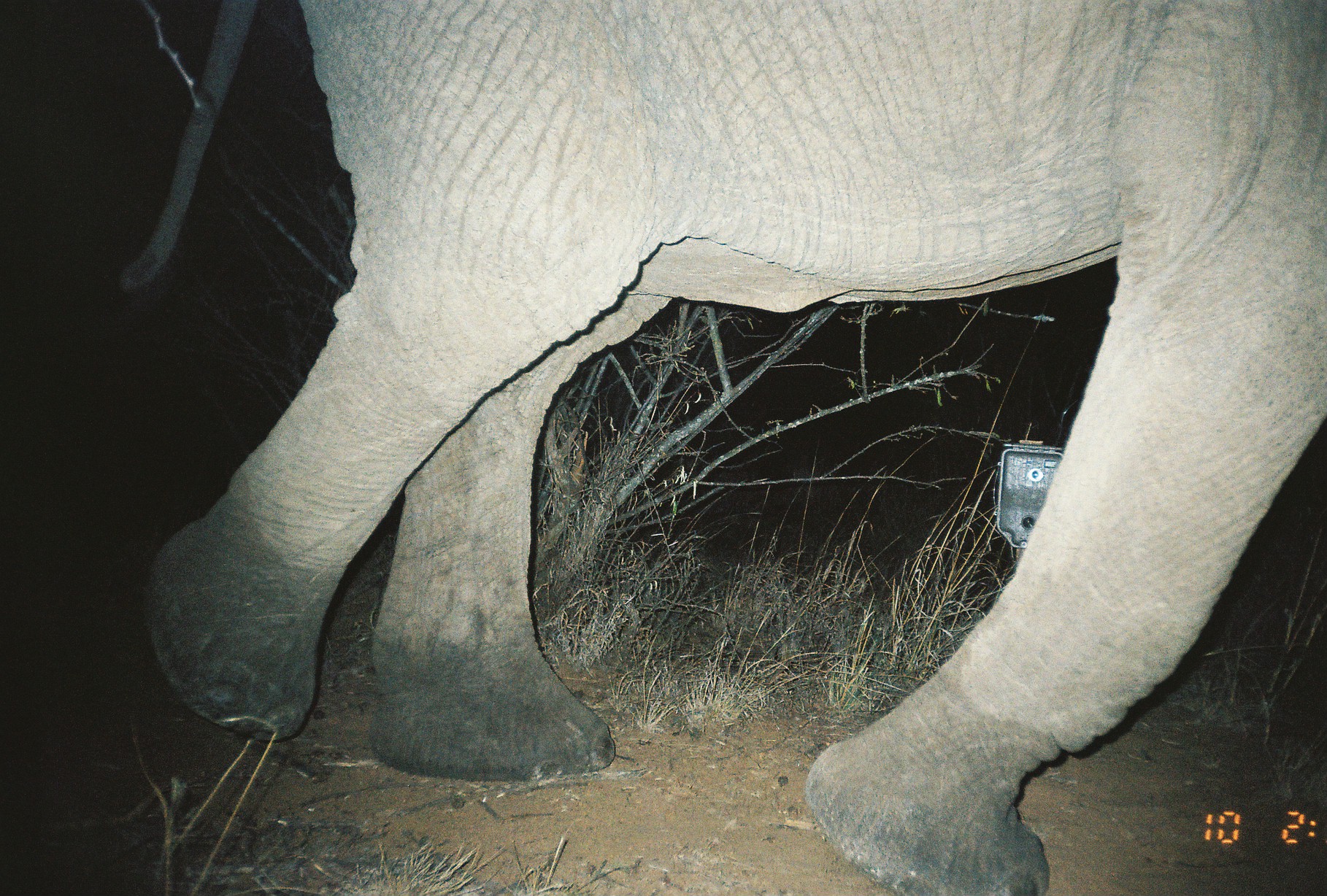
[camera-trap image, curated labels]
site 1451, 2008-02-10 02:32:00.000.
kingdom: Animalia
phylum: Chordata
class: Mammalia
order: Proboscidea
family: Elephantidae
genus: Loxodonta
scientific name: Loxodonta africana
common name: african bush elephant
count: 1